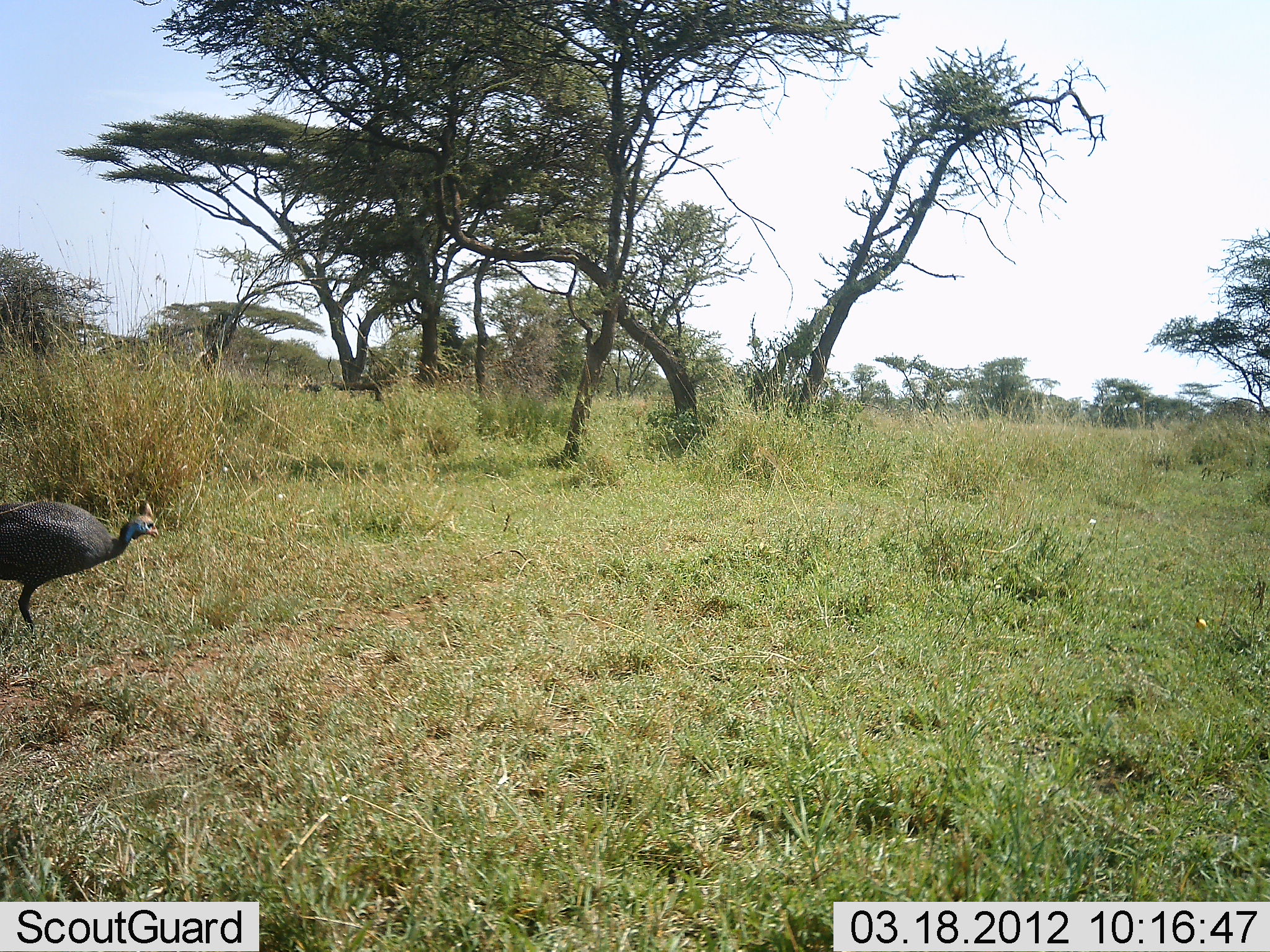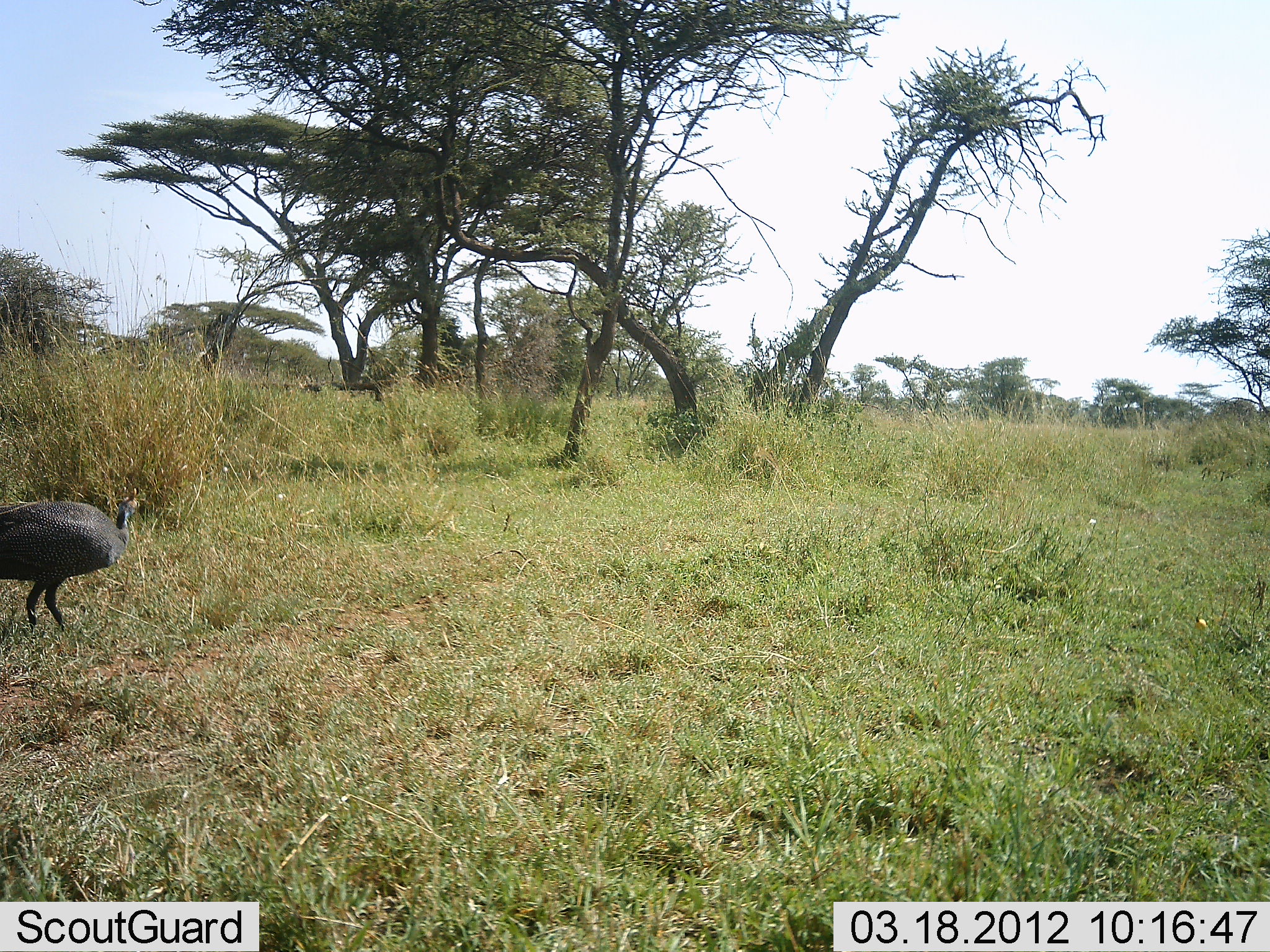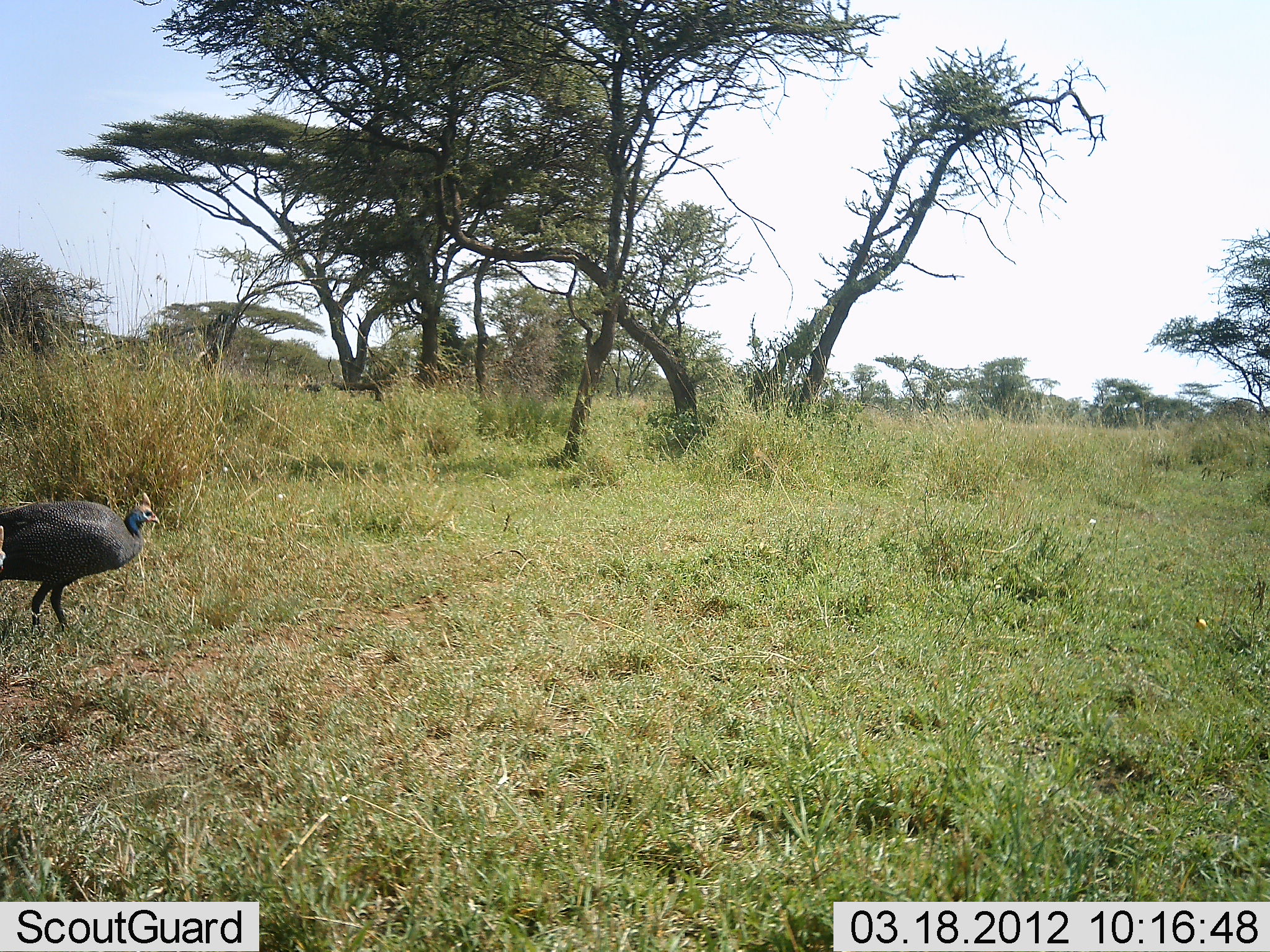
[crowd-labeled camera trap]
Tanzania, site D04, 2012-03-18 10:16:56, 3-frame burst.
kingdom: Animalia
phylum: Chordata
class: Aves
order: Galliformes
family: Numididae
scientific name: Numididae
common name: guinea fowl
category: guineafowl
Guineafowl (guinea fowl) (Numididae), count 1. Behavior (volunteer vote fractions): standing 40%, resting 0%, moving 60%, interacting 0%. Young present (vote fraction): 0%. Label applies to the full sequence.